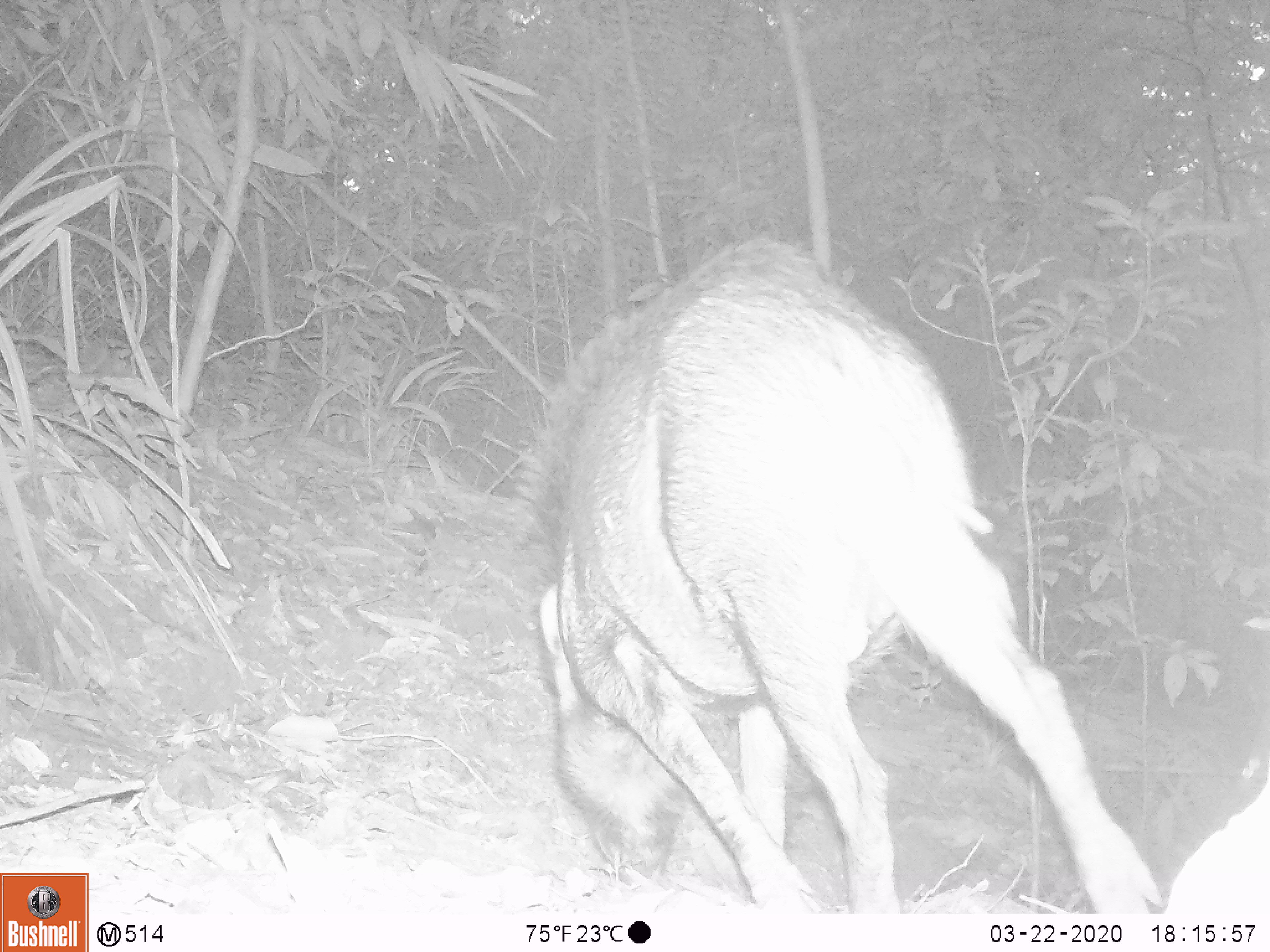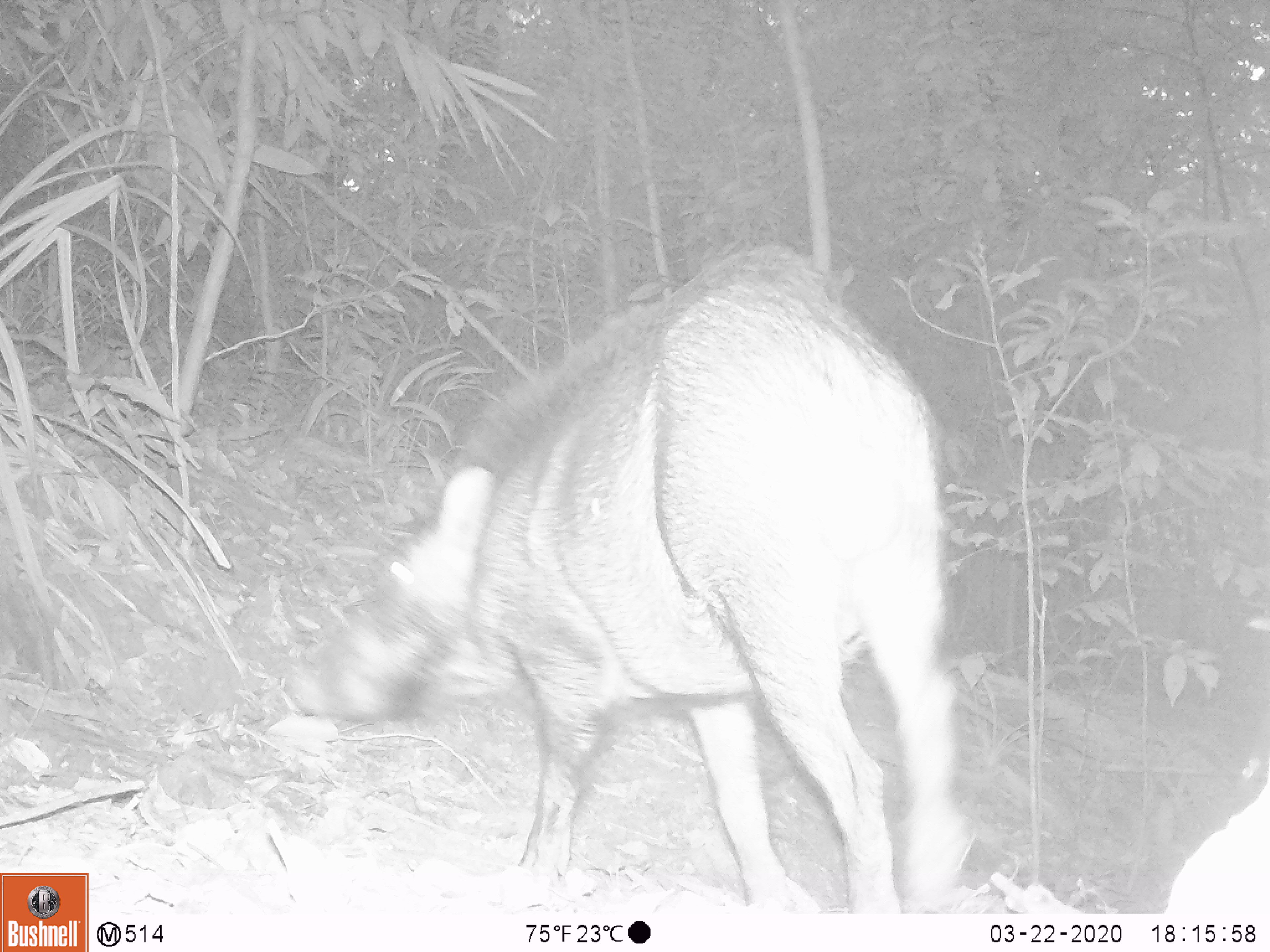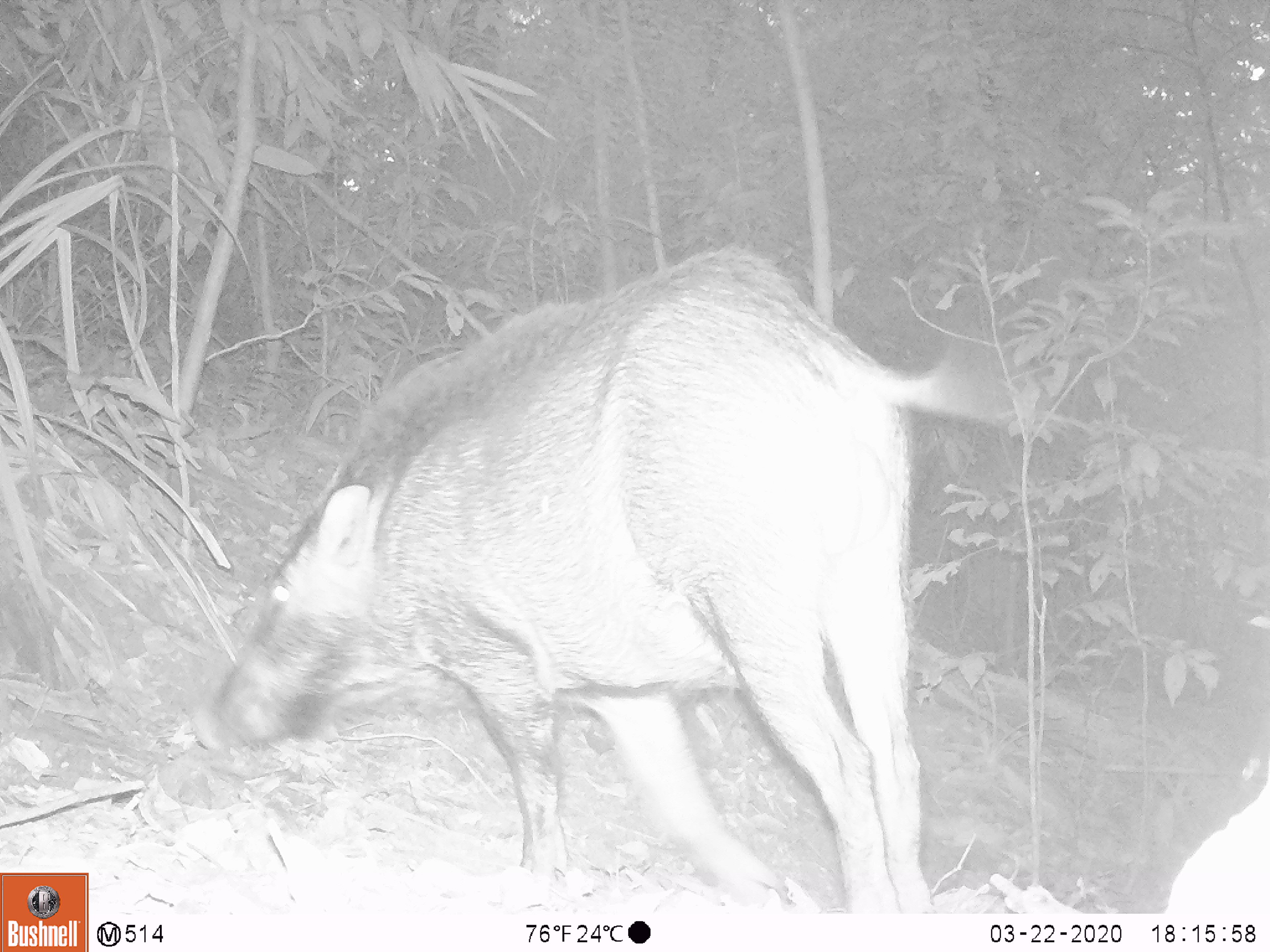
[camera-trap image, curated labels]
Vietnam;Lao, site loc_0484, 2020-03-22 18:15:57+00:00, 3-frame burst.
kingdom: Animalia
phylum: Chordata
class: Mammalia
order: Artiodactyla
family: Suidae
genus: Sus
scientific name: Sus scrofa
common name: eurasian wild pig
Eurasian wild pig (Sus scrofa). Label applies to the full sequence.